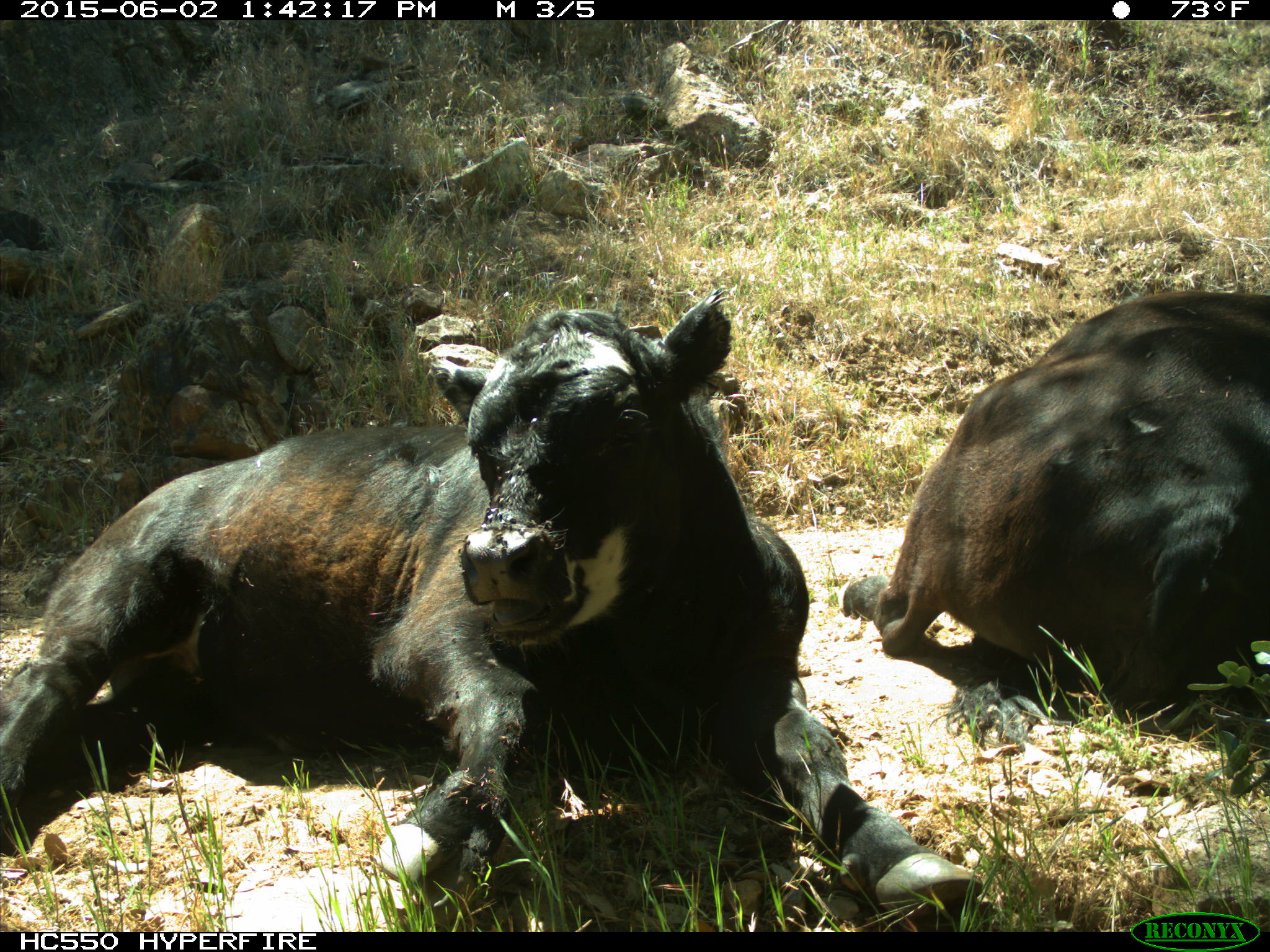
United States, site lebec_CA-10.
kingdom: Animalia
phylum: Chordata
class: Mammalia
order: Artiodactyla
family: Bovidae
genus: Bos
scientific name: Bos taurus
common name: domestic cow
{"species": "Bos taurus (domestic cow)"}